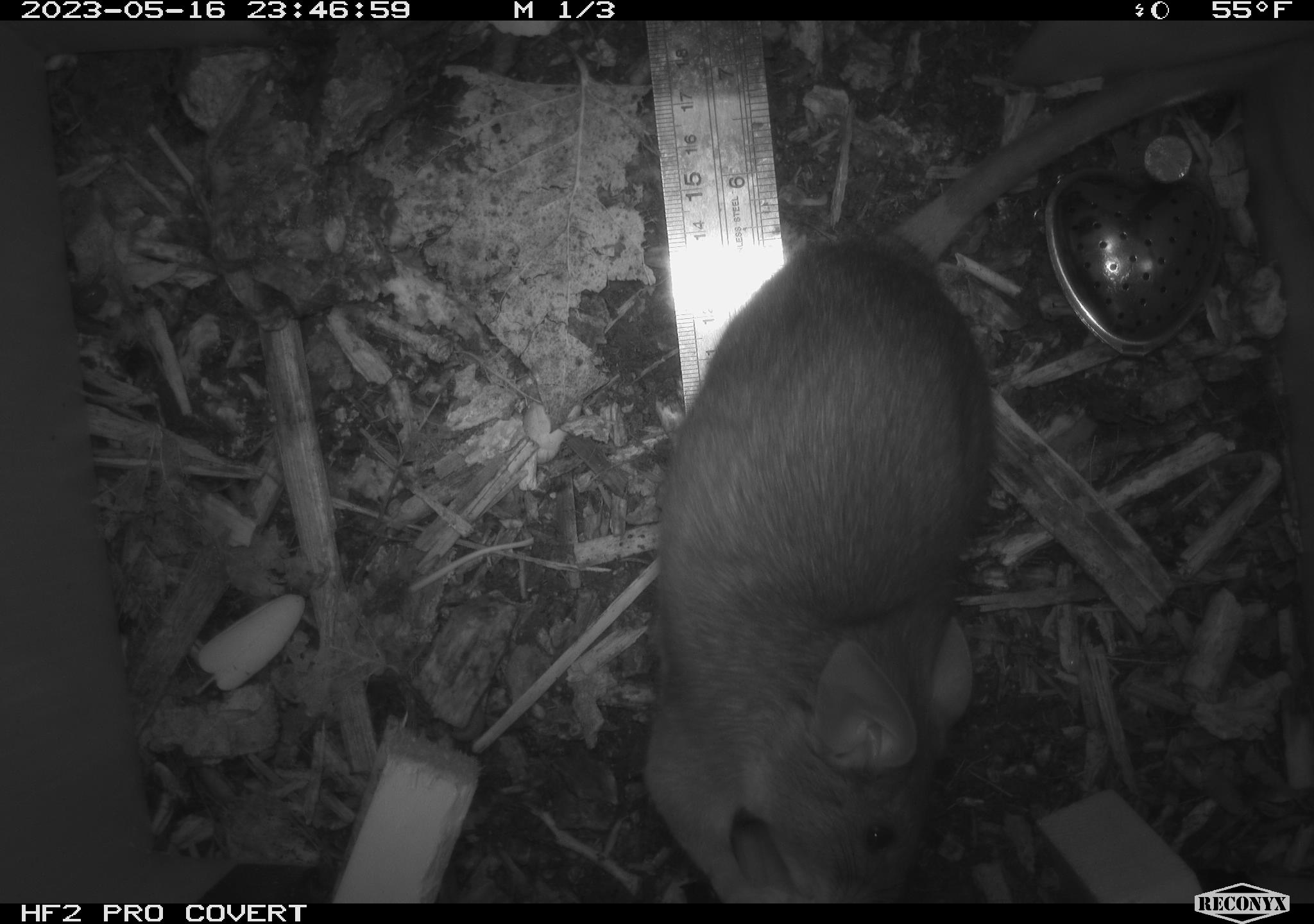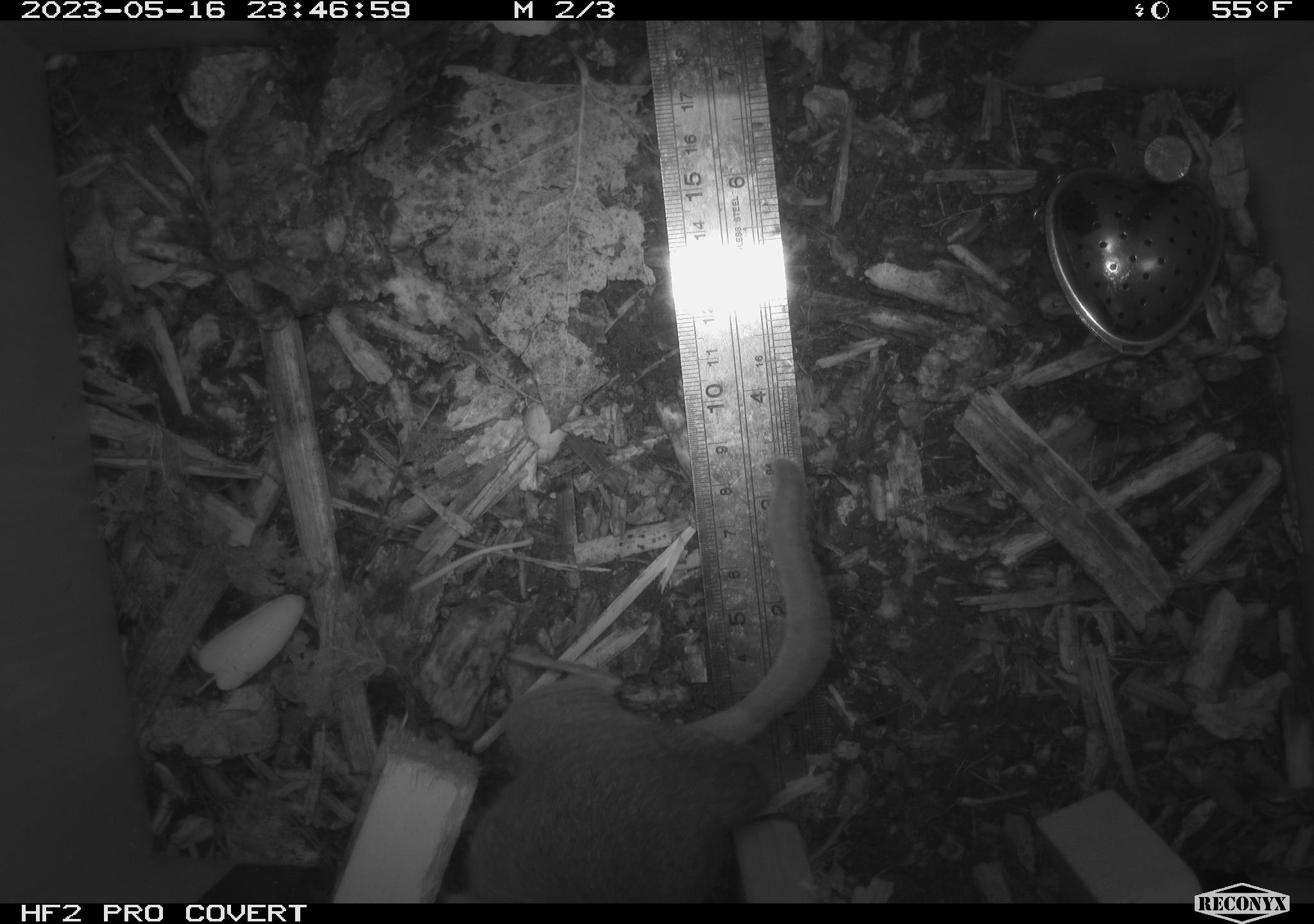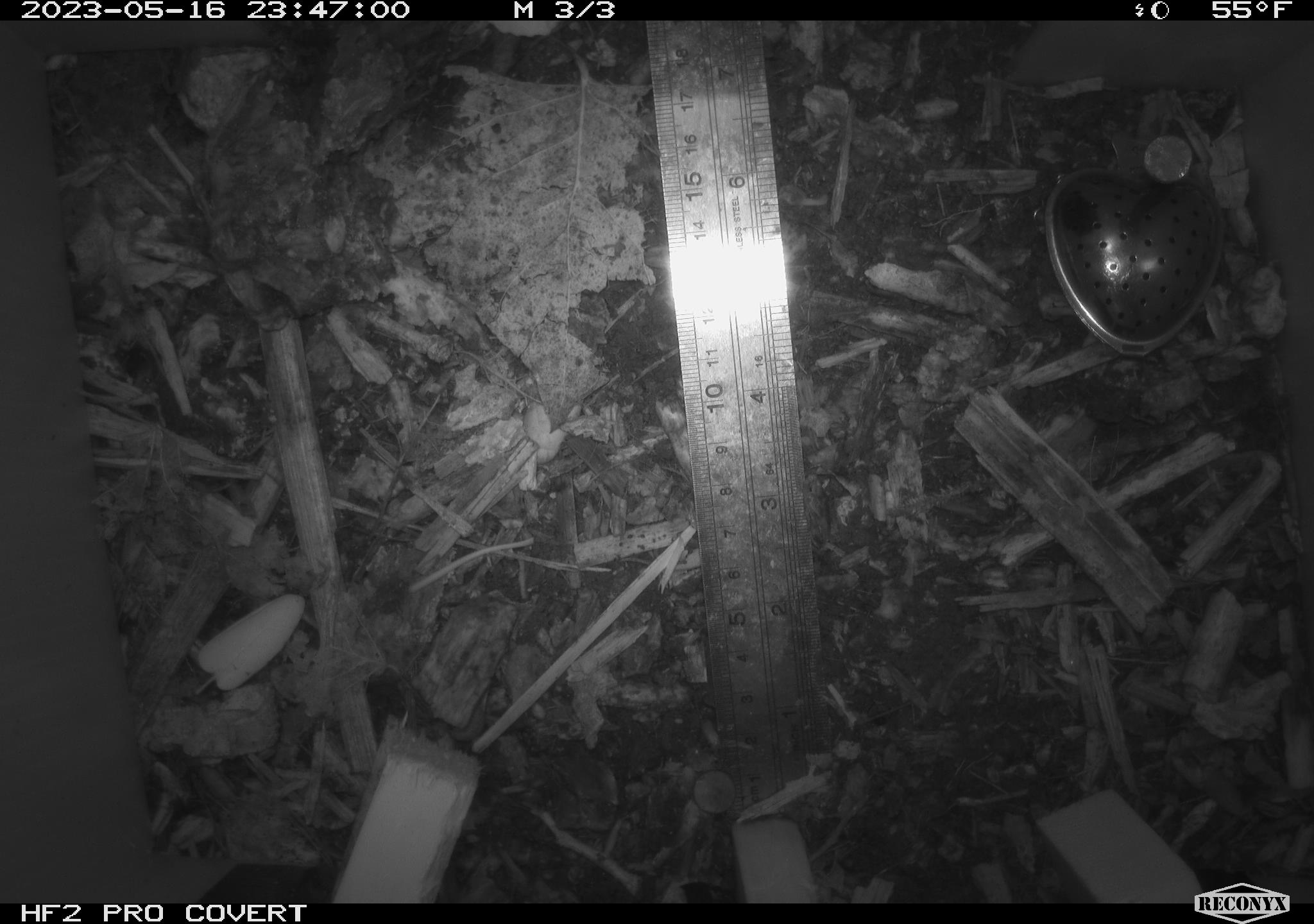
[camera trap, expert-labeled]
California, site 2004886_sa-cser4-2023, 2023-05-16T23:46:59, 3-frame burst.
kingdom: Animalia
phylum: Chordata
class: Mammalia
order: Rodentia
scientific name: Rodentia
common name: woodrat or rat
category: woodrat or rat species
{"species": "woodrat or rat species (woodrat or rat) (Rodentia)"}